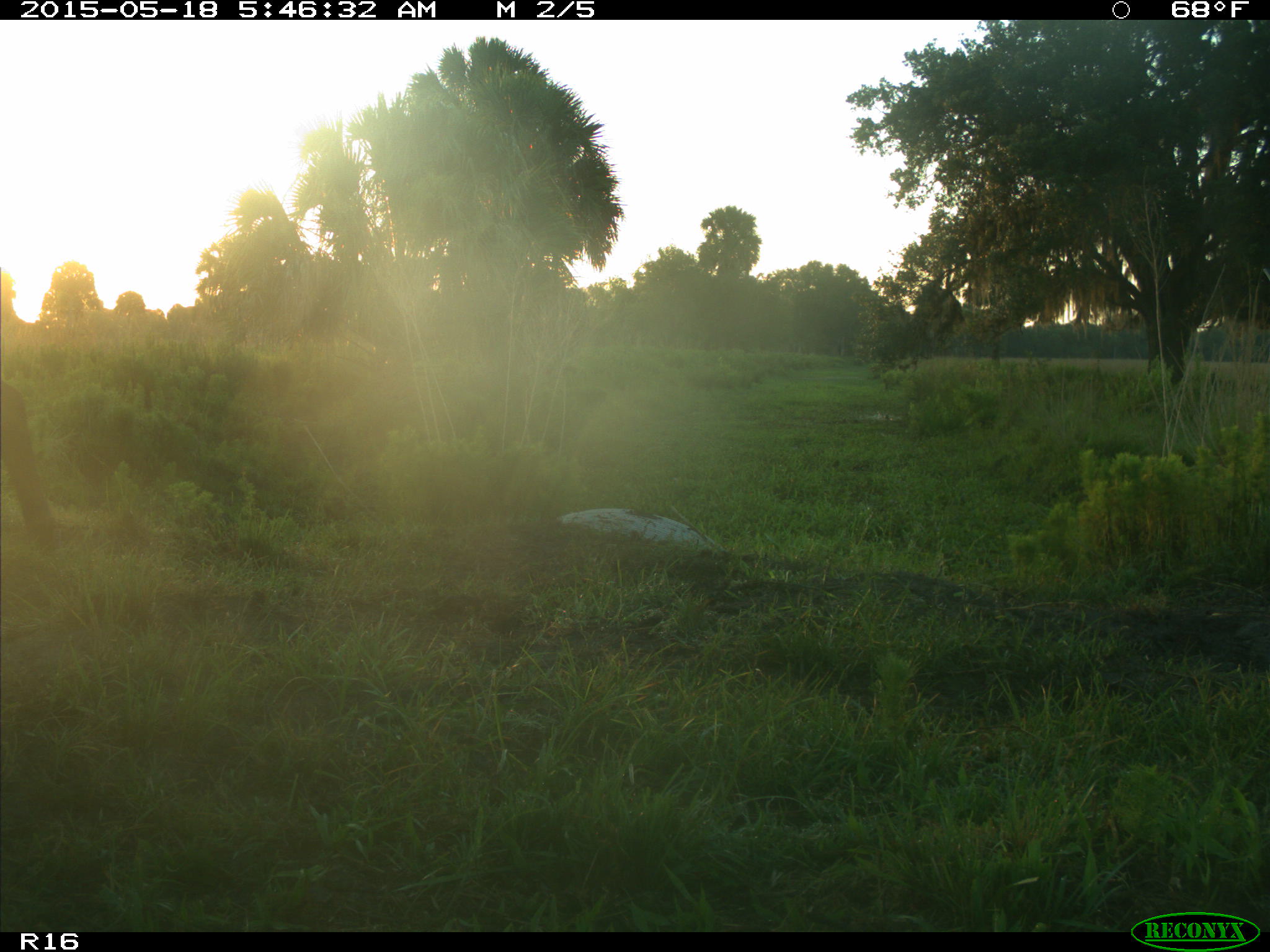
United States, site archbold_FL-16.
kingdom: Animalia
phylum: Chordata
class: Mammalia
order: Artiodactyla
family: Bovidae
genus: Bos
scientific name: Bos taurus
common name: domestic cow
Bos taurus (domestic cow).